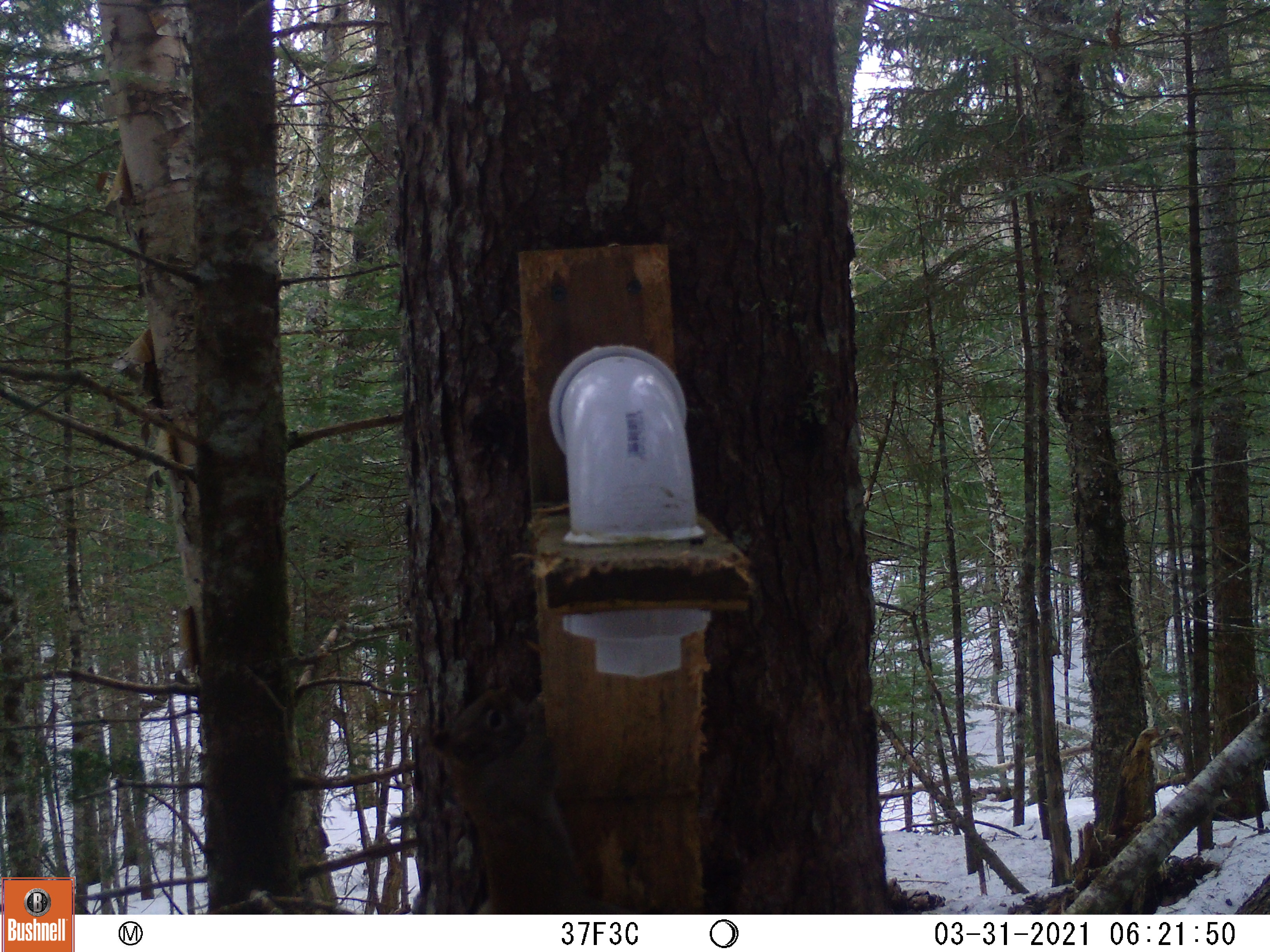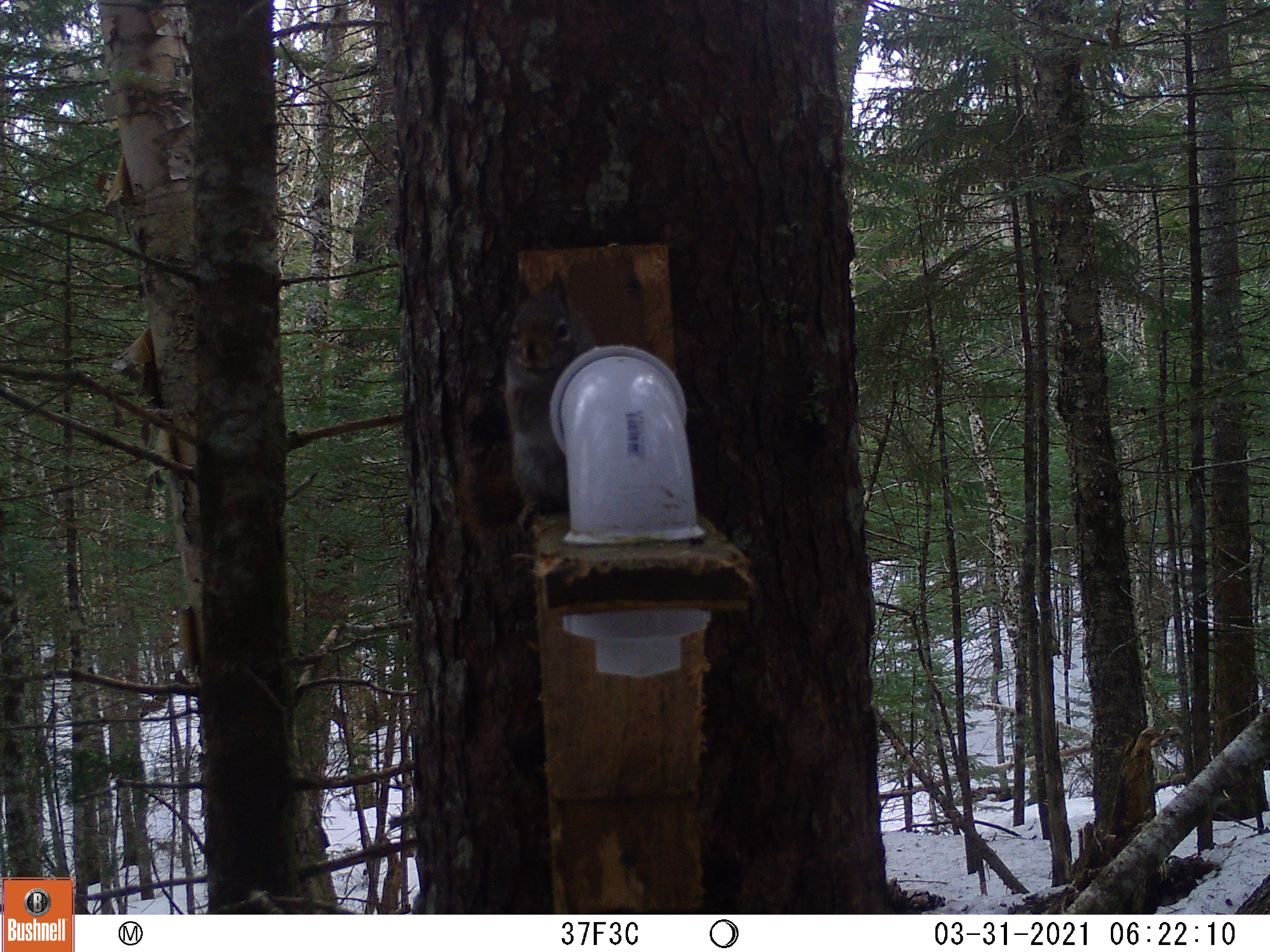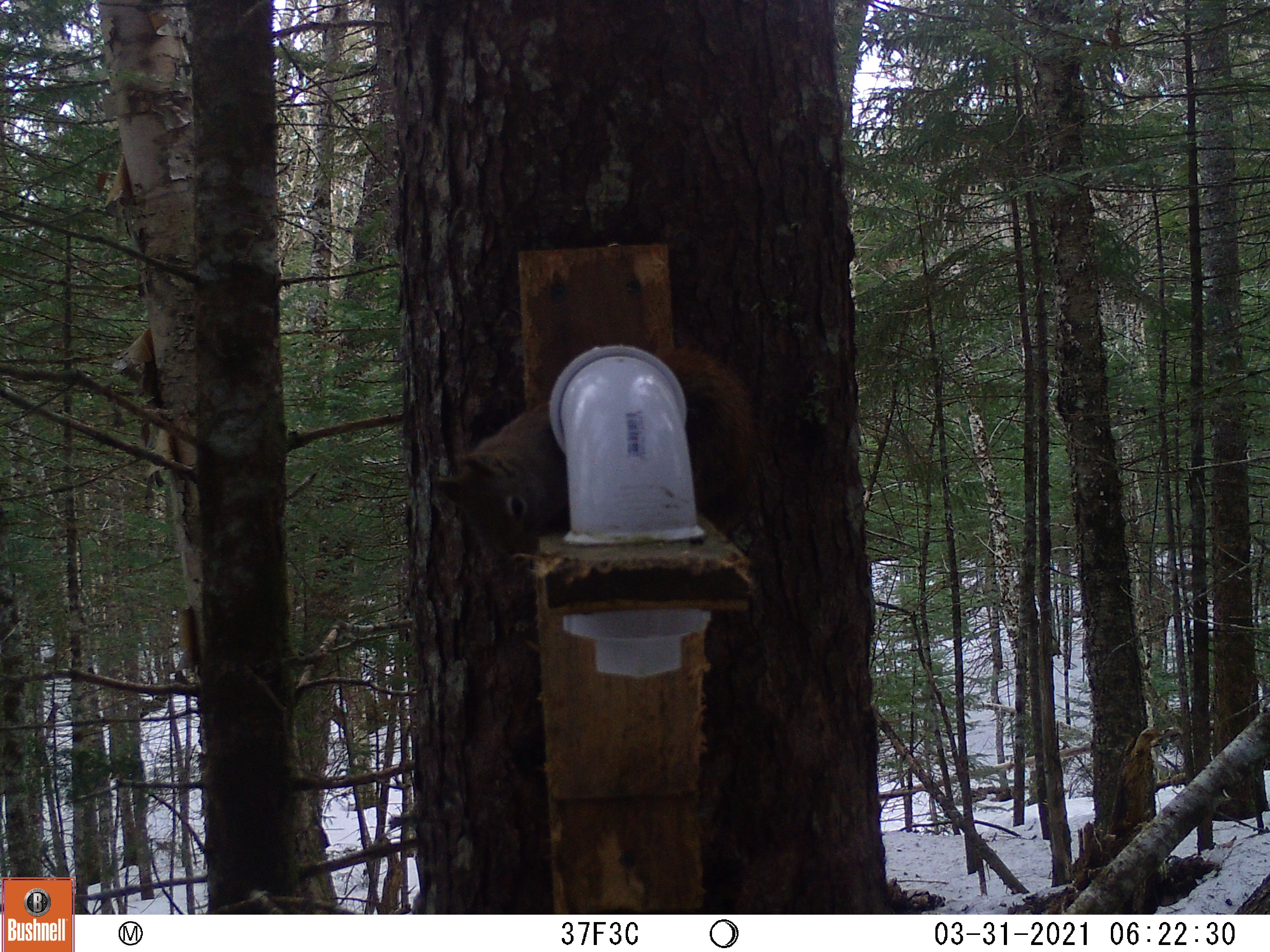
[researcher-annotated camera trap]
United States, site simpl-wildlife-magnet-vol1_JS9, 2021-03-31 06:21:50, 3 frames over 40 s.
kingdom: Animalia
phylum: Chordata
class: Mammalia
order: Rodentia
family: Sciuridae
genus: Tamiasciurus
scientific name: Tamiasciurus hudsonicus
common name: red squirrel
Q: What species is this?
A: Red squirrel (Tamiasciurus hudsonicus).